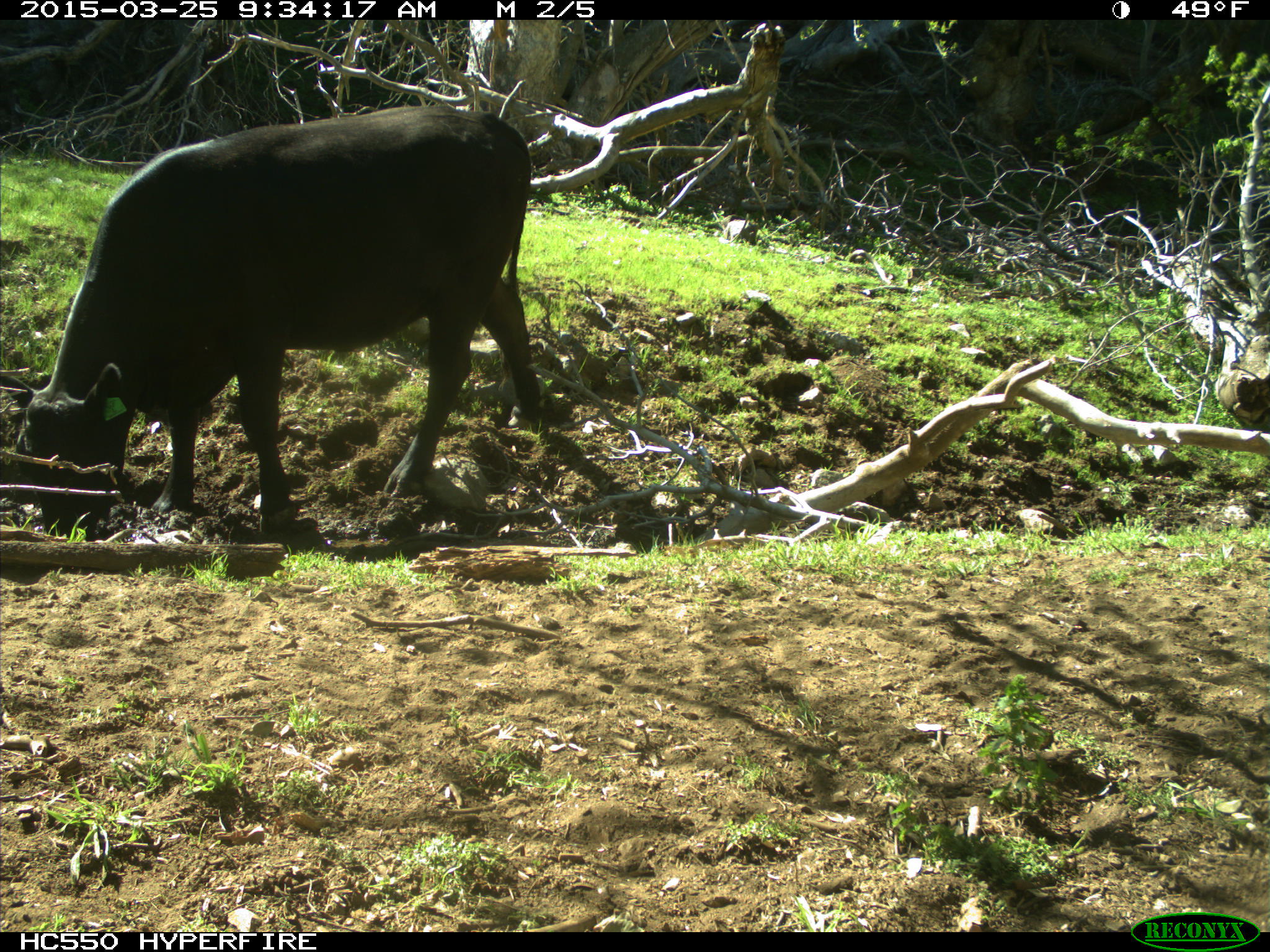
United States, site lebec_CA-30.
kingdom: Animalia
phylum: Chordata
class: Mammalia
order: Artiodactyla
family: Bovidae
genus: Bos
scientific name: Bos taurus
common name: domestic cow